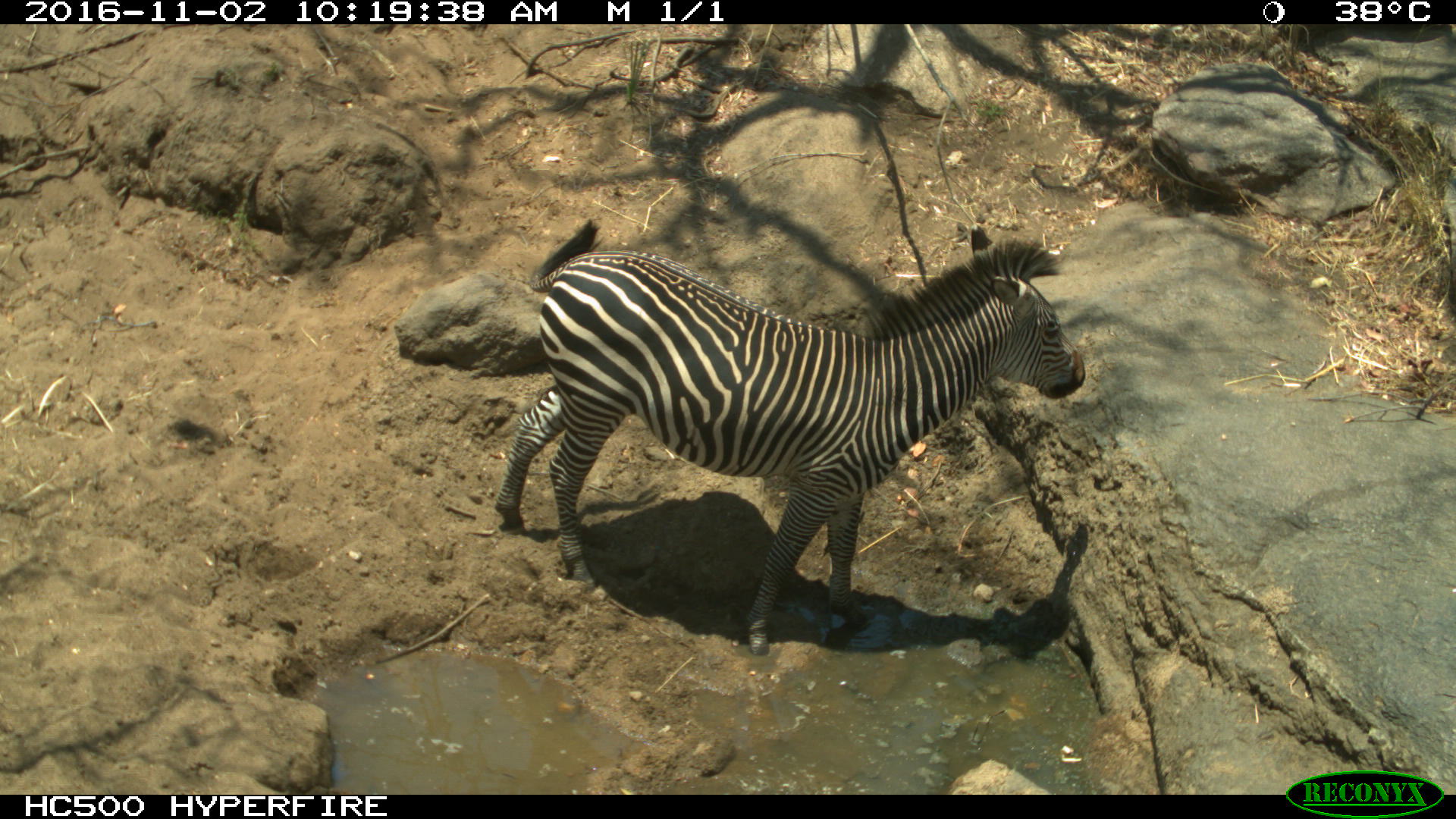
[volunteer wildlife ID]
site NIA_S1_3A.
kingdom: Animalia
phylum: Chordata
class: Mammalia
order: Perissodactyla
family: Equidae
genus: Equus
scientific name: Equus quagga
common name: plains zebra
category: zebraplains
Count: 1.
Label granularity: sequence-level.